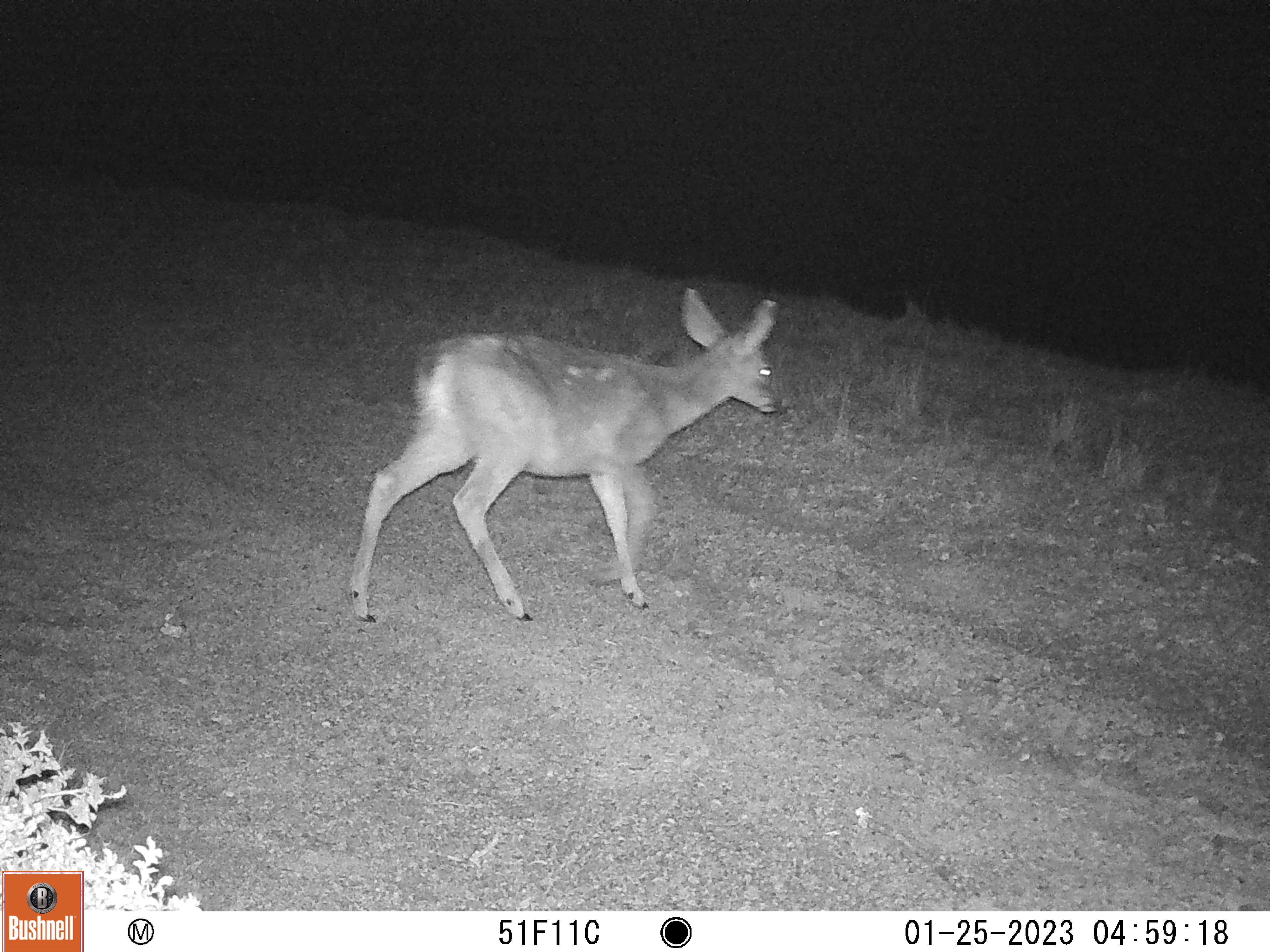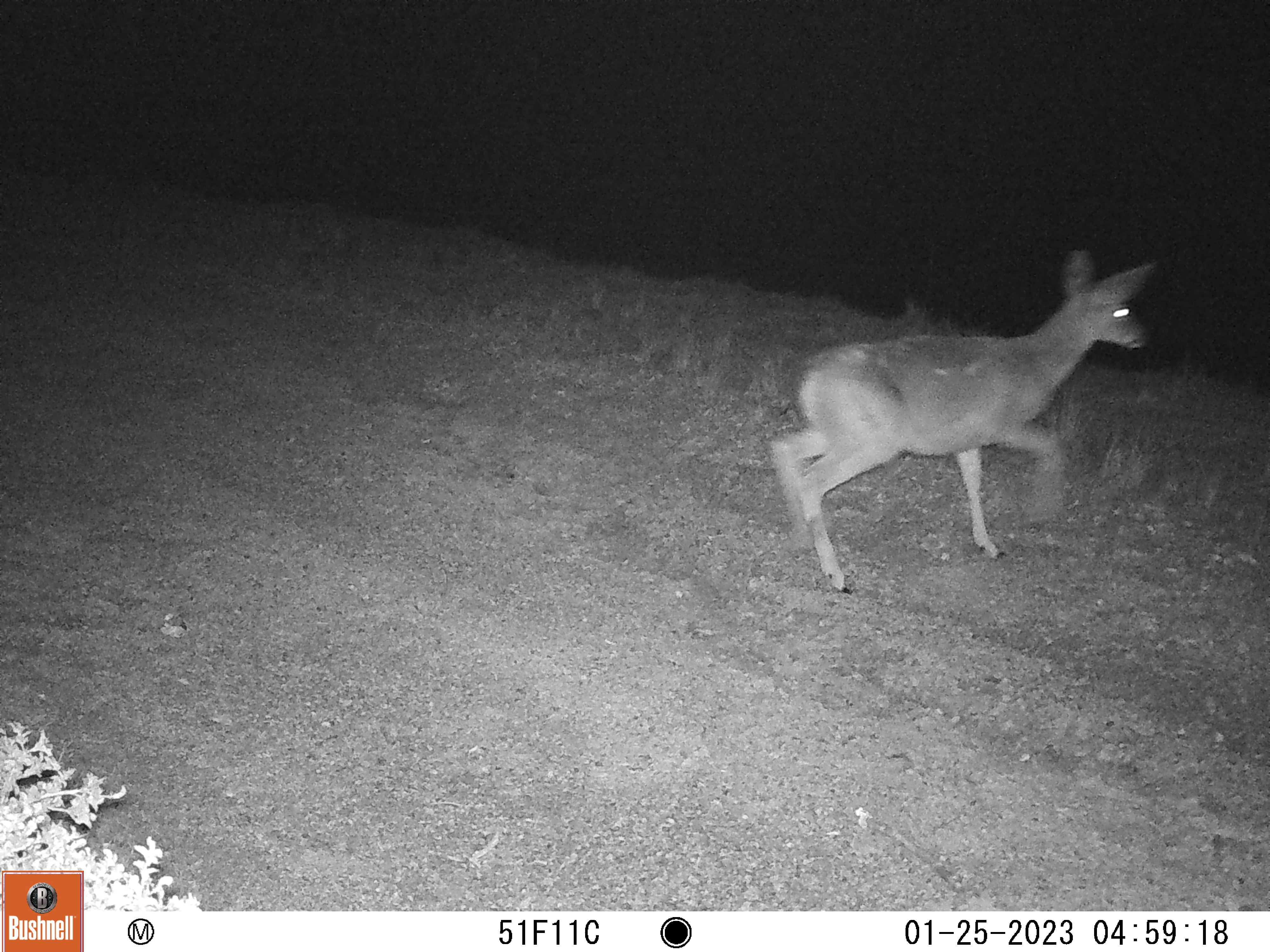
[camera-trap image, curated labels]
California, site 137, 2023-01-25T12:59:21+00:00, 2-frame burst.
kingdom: Animalia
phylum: Chordata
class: Mammalia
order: Artiodactyla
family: Cervidae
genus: Odocoileus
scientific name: Odocoileus hemionus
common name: mule deer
Mule deer (Odocoileus hemionus).